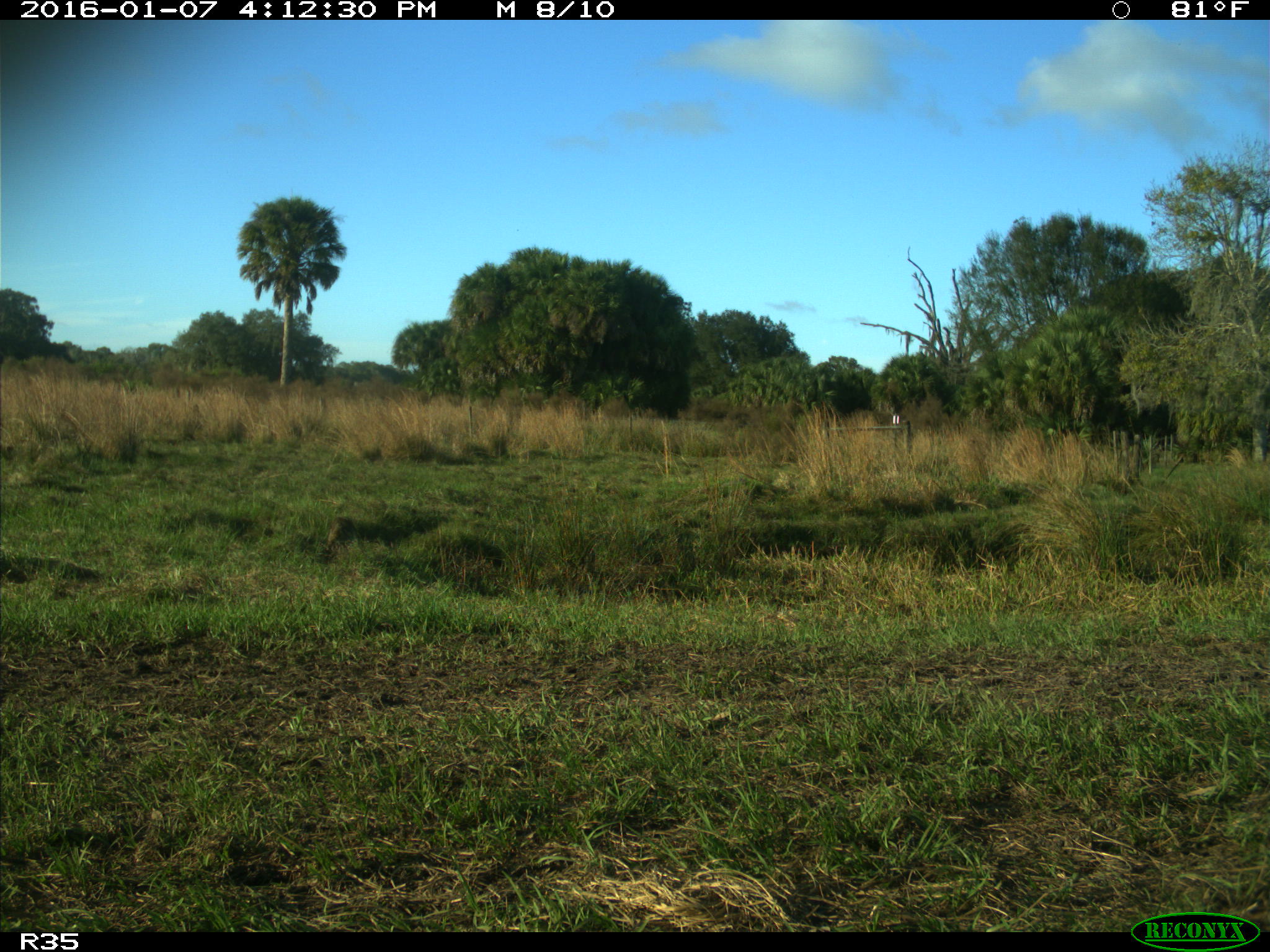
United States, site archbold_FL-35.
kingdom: Animalia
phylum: Chordata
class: Mammalia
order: Carnivora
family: Procyonidae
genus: Procyon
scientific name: Procyon lotor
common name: common raccoon